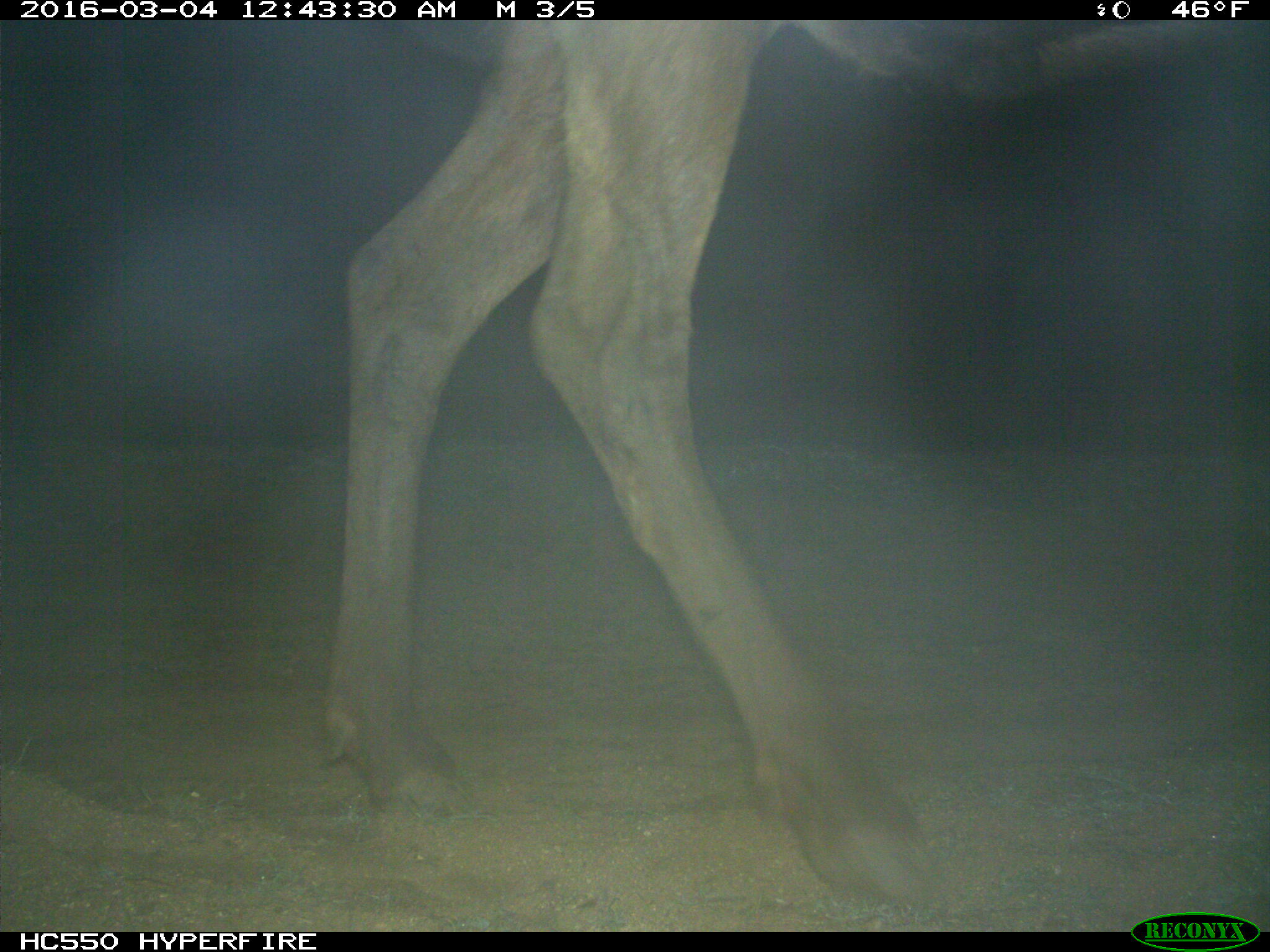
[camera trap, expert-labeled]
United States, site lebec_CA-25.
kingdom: Animalia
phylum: Chordata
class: Mammalia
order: Artiodactyla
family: Cervidae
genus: Cervus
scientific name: Cervus canadensis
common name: elk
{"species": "Cervus canadensis (elk)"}